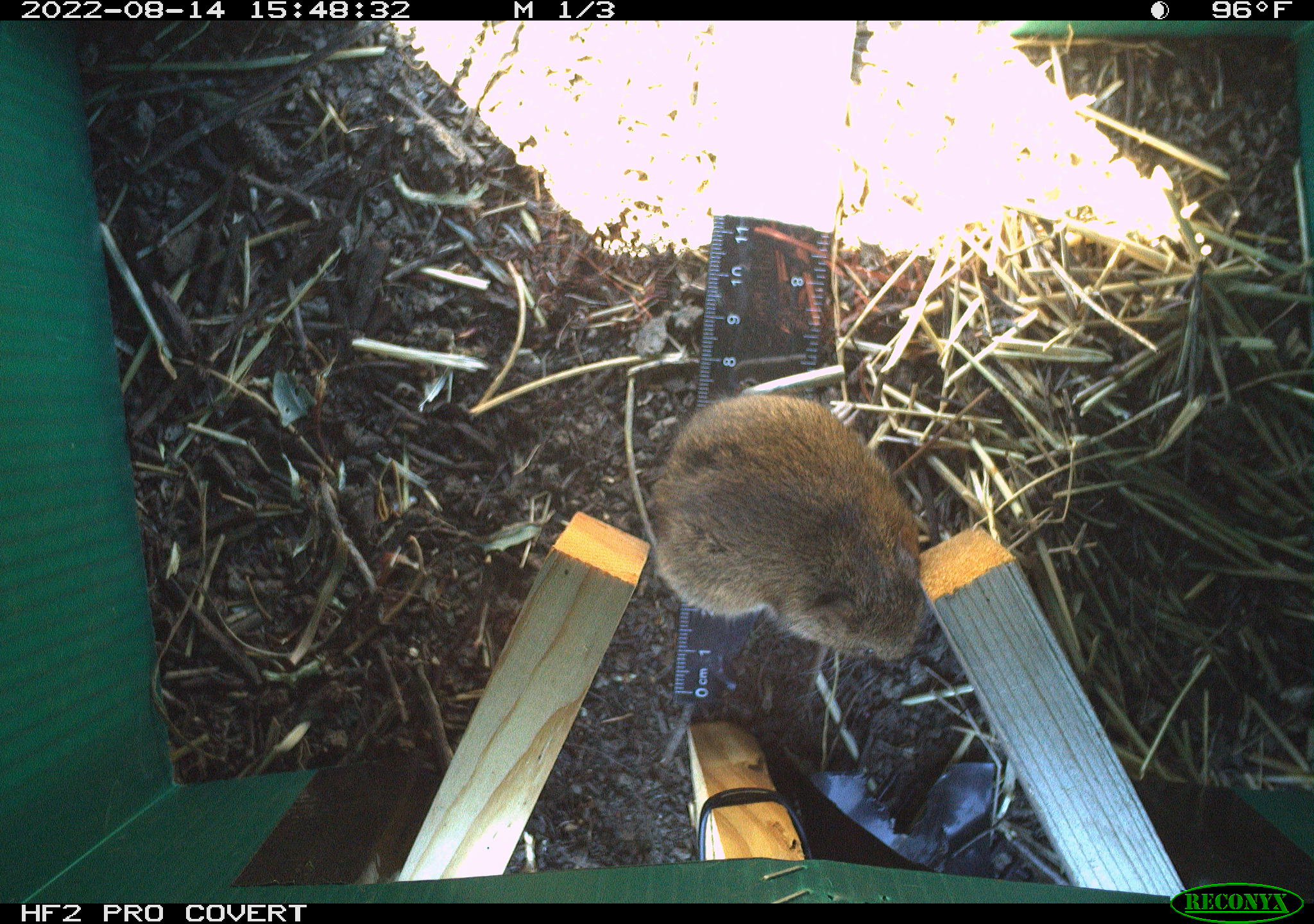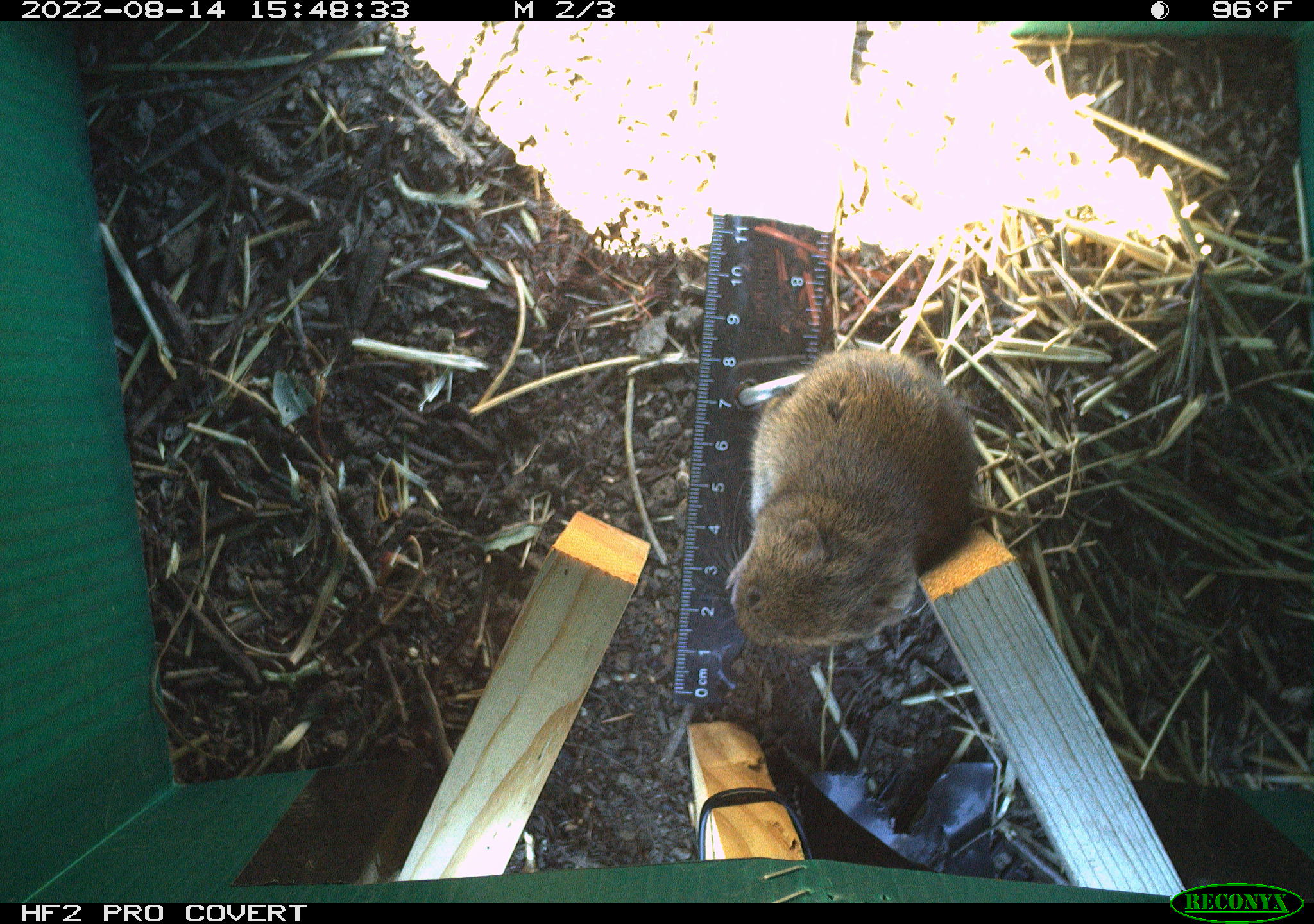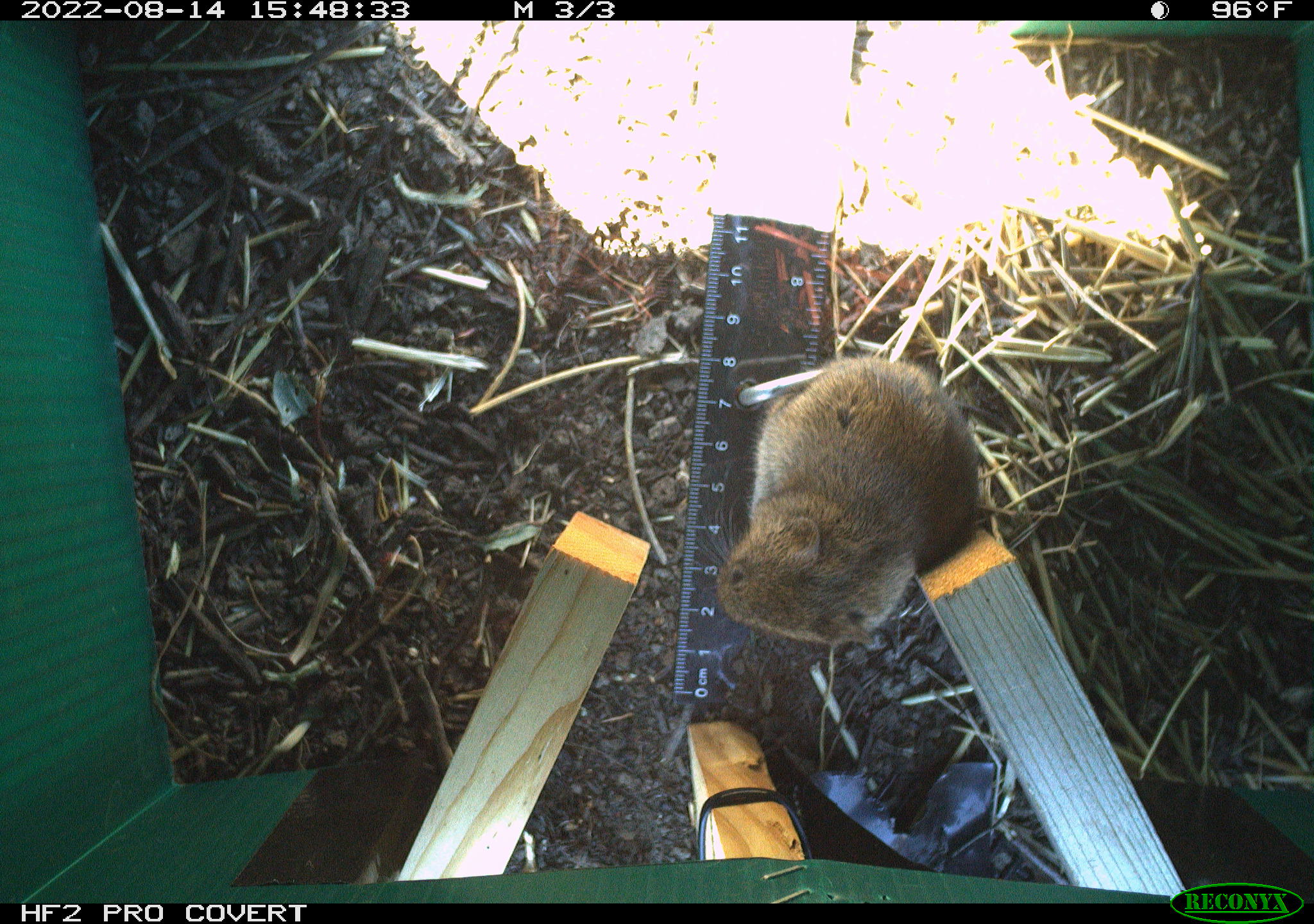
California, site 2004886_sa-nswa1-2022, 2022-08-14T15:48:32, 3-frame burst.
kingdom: Animalia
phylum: Chordata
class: Mammalia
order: Rodentia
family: Cricetidae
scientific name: Cricetidae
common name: hamsters, voles, lemmings, and allies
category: cricetidae family